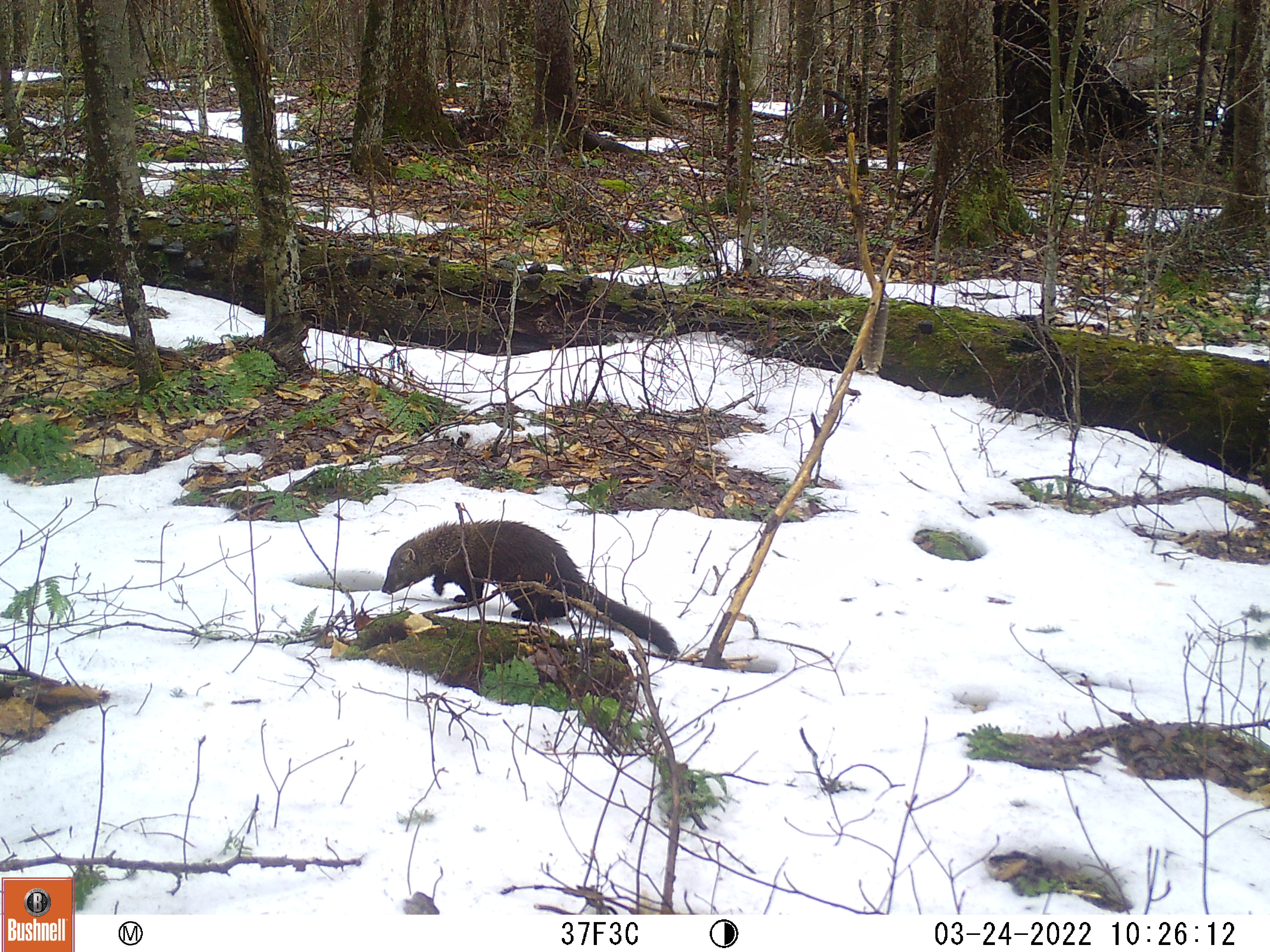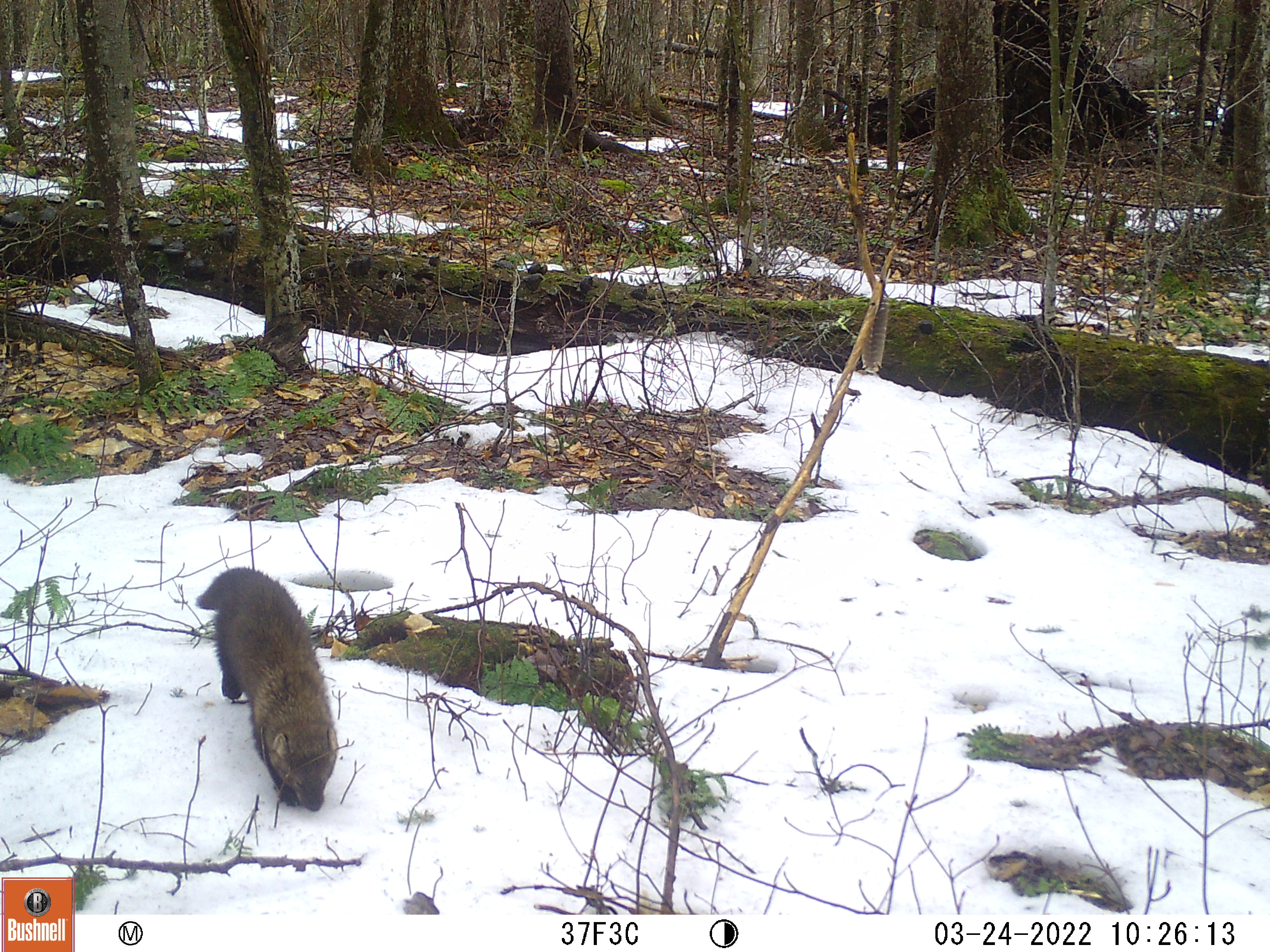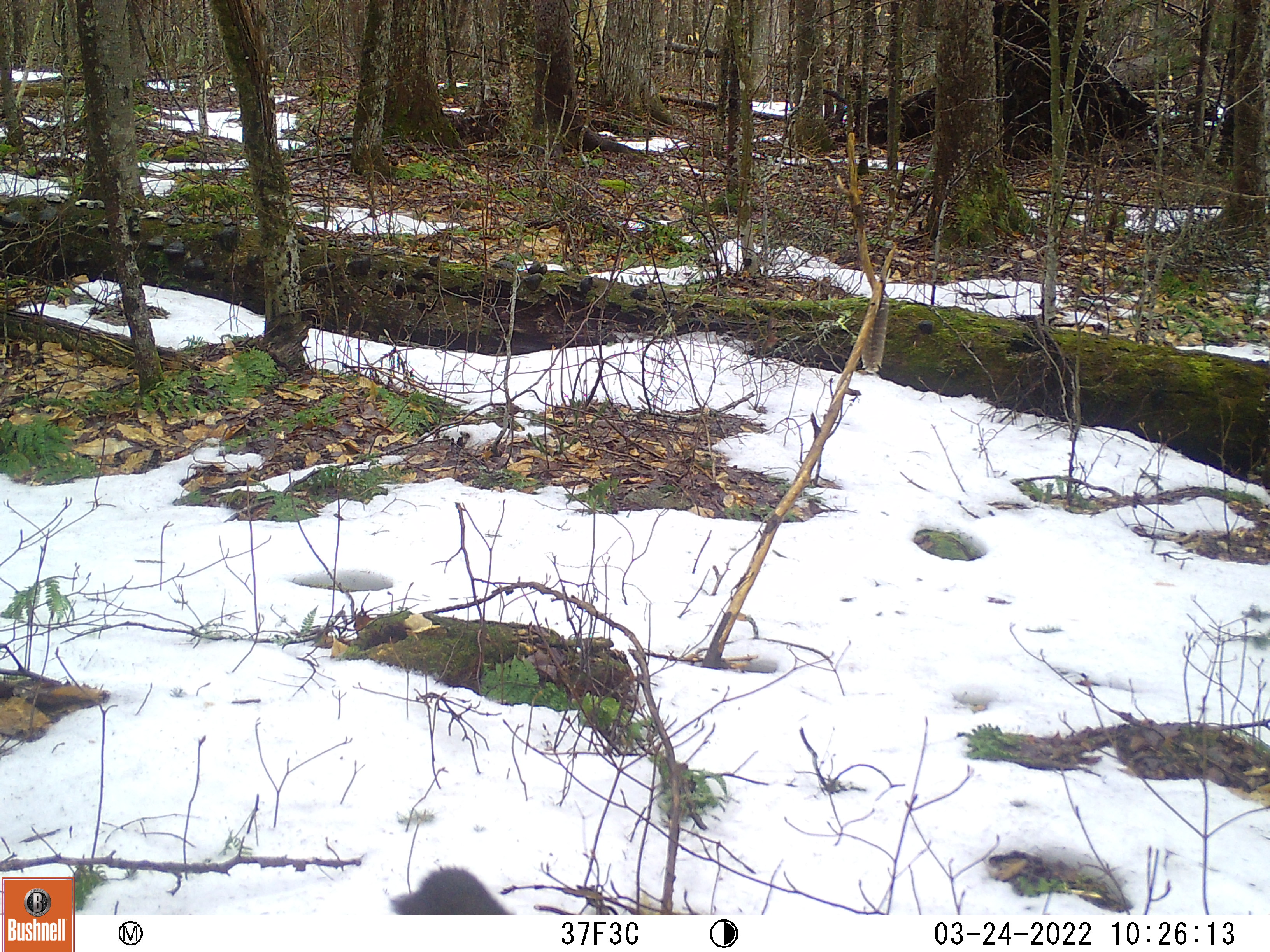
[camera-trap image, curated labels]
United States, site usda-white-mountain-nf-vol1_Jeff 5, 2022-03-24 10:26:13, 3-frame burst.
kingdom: Animalia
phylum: Chordata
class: Mammalia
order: Carnivora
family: Mustelidae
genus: Pekania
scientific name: Pekania pennanti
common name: fisher